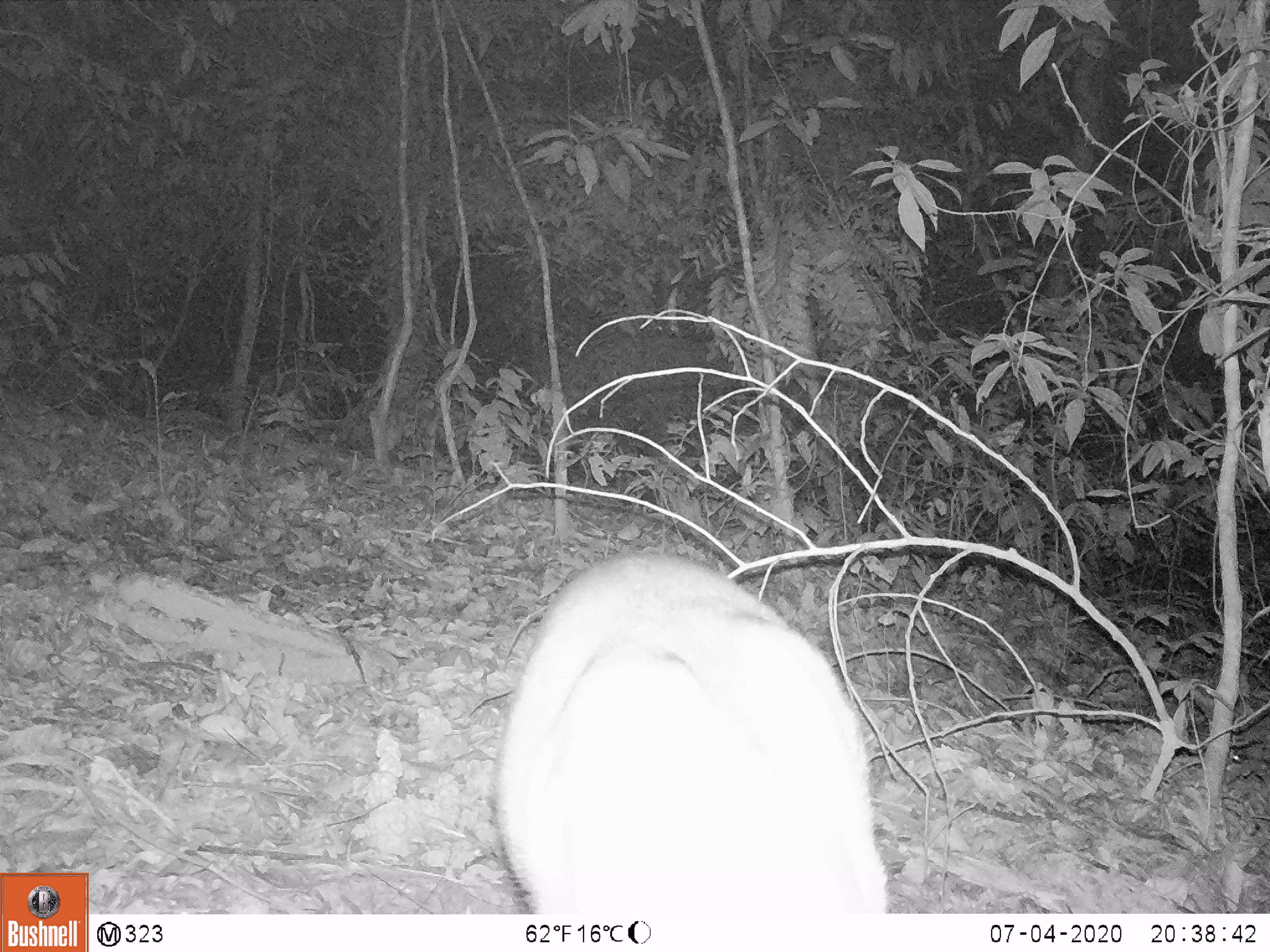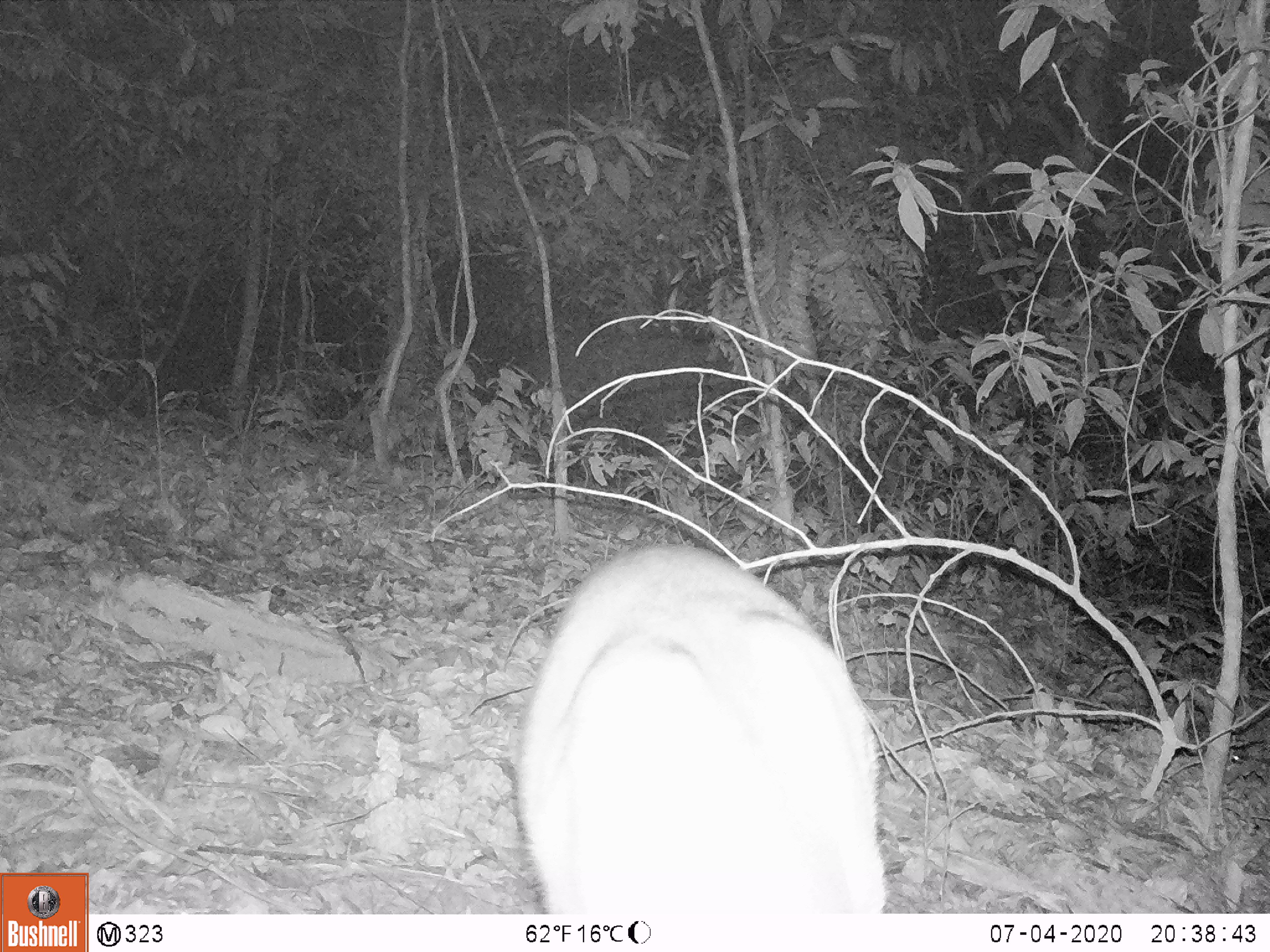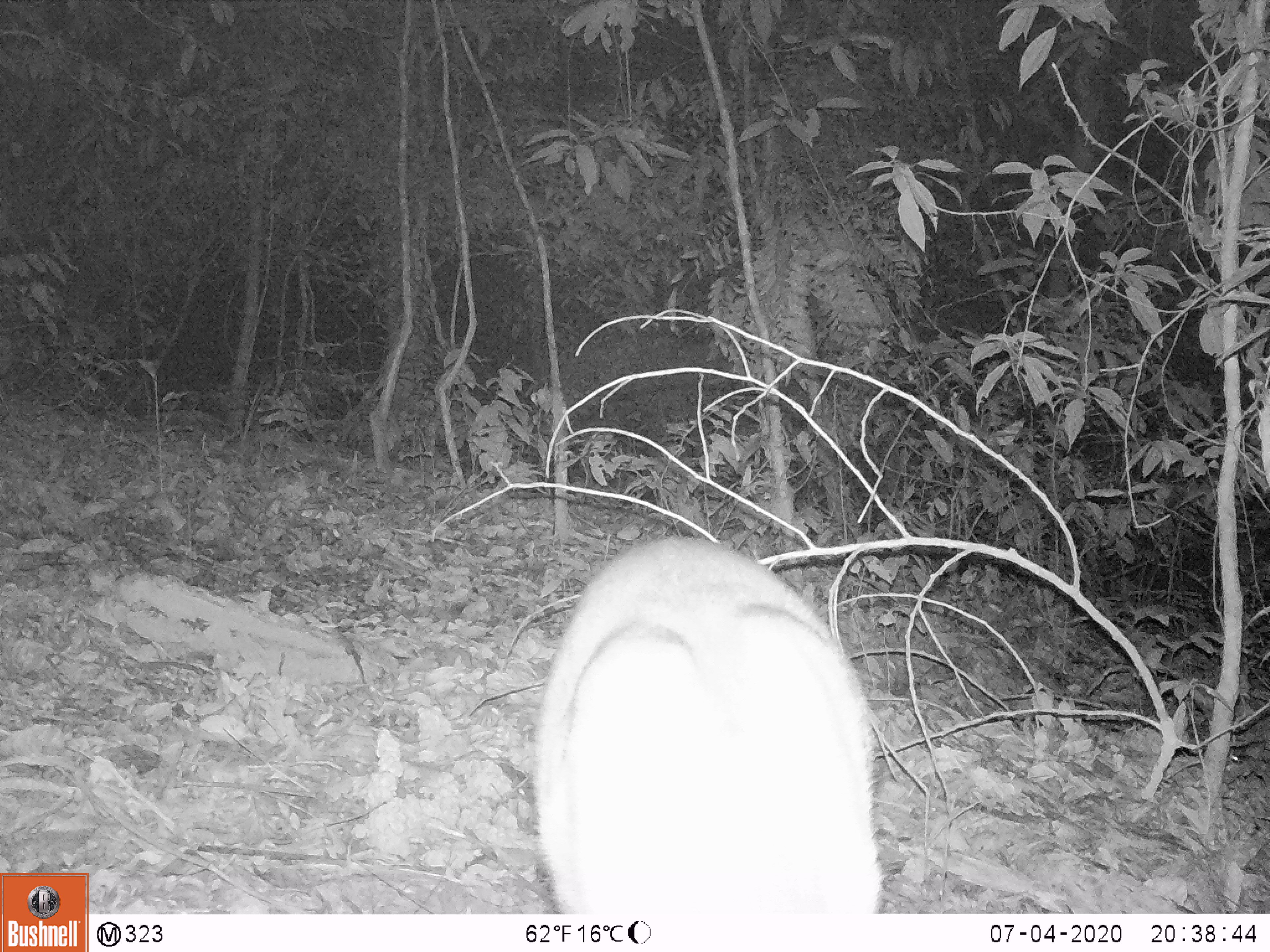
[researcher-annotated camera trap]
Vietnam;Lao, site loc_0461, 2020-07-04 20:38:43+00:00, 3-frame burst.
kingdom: Animalia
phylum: Chordata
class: Mammalia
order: Artiodactyla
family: Cervidae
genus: Muntiacus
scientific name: Muntiacus rooseveltorum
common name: roosevelt's muntjac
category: roosevelts muntjac group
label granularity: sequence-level